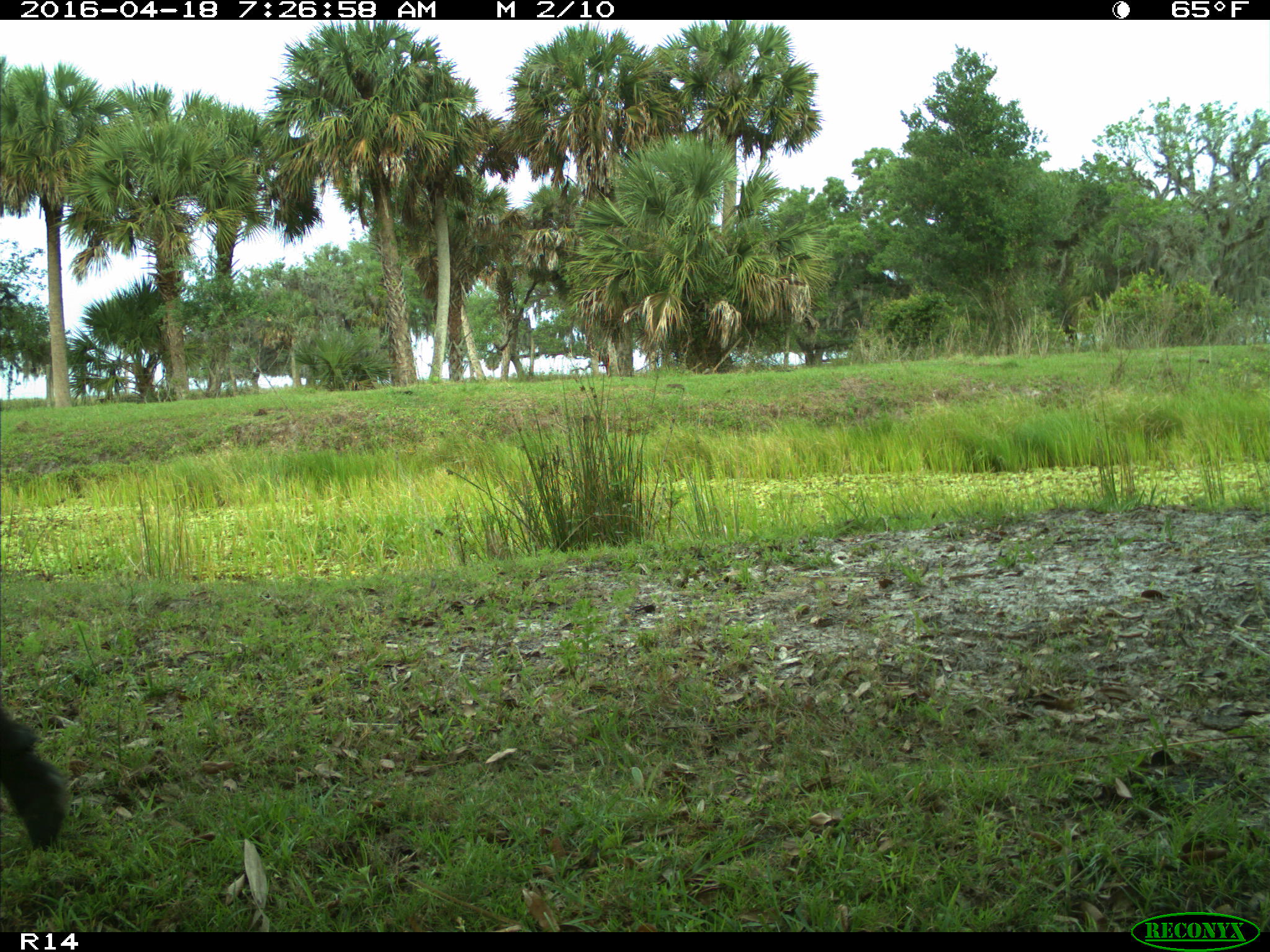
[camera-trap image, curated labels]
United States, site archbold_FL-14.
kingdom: Animalia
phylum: Chordata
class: Mammalia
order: Artiodactyla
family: Bovidae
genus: Bos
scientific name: Bos taurus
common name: domestic cow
Bos taurus (domestic cow).